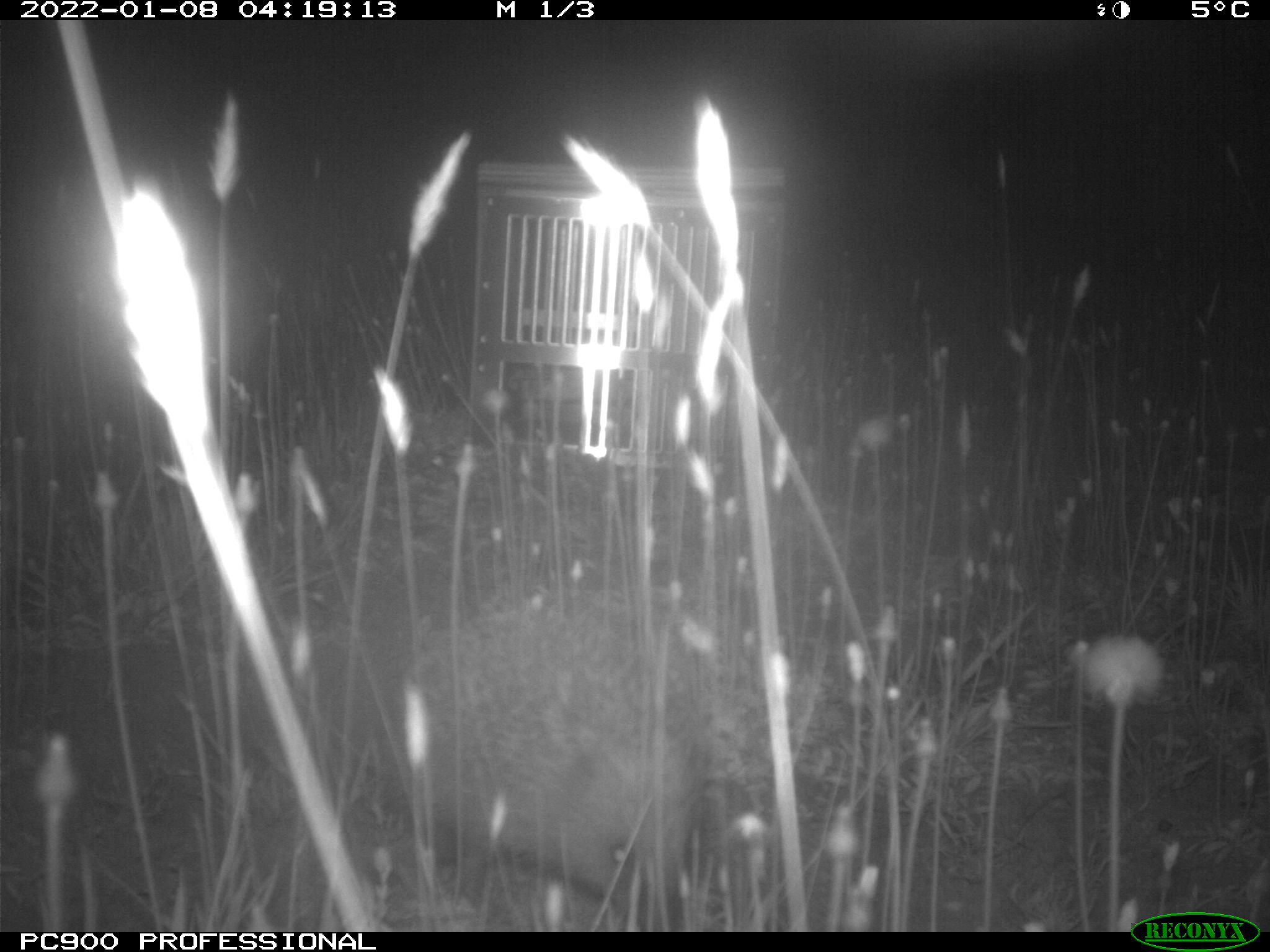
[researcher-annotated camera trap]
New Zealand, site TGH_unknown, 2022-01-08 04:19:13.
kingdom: Animalia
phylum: Chordata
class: Mammalia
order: Eulipotyphla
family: Erinaceidae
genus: Erinaceus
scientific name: Erinaceus europaeus europaeus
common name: european hedgehog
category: hedgehog